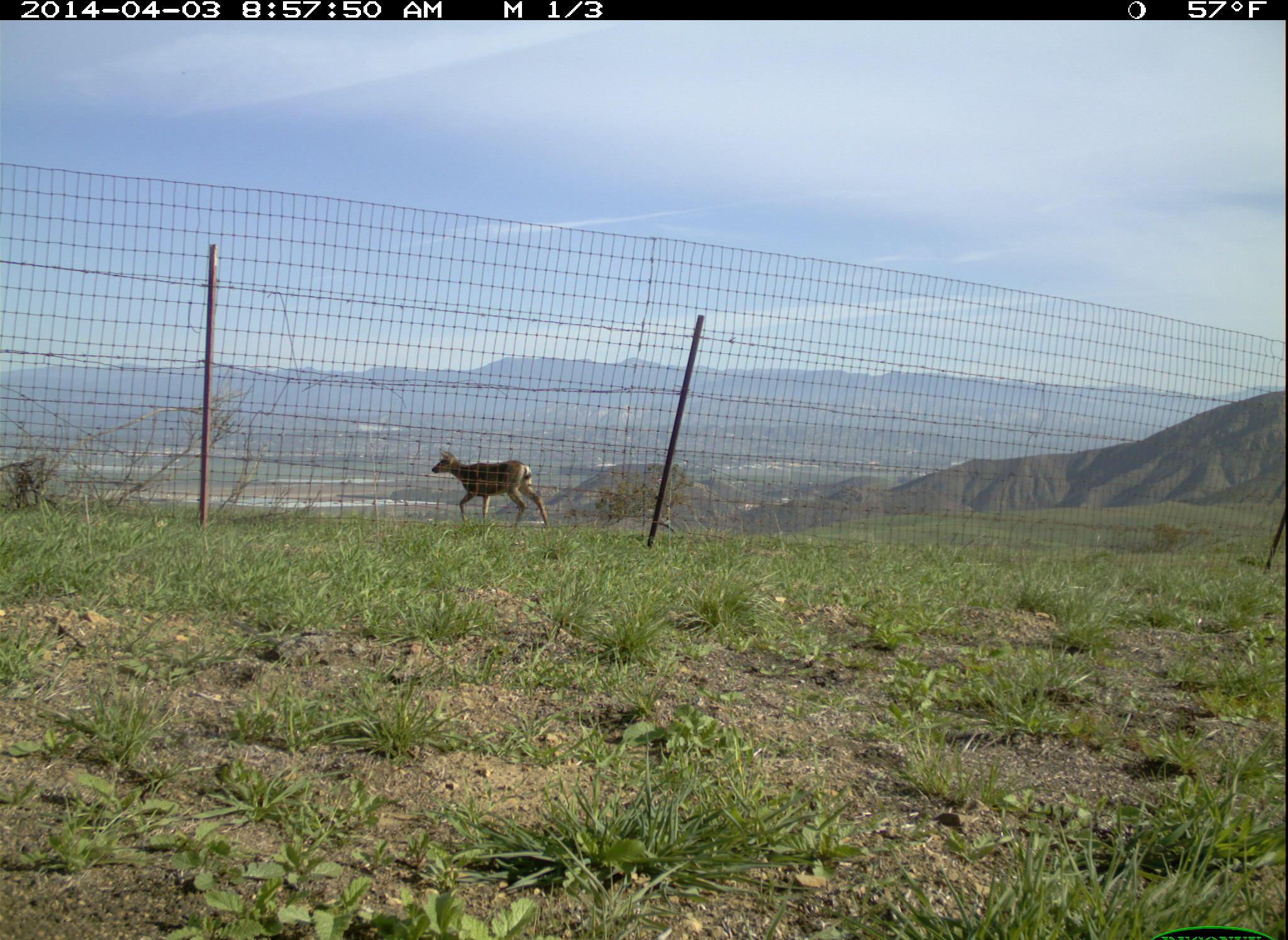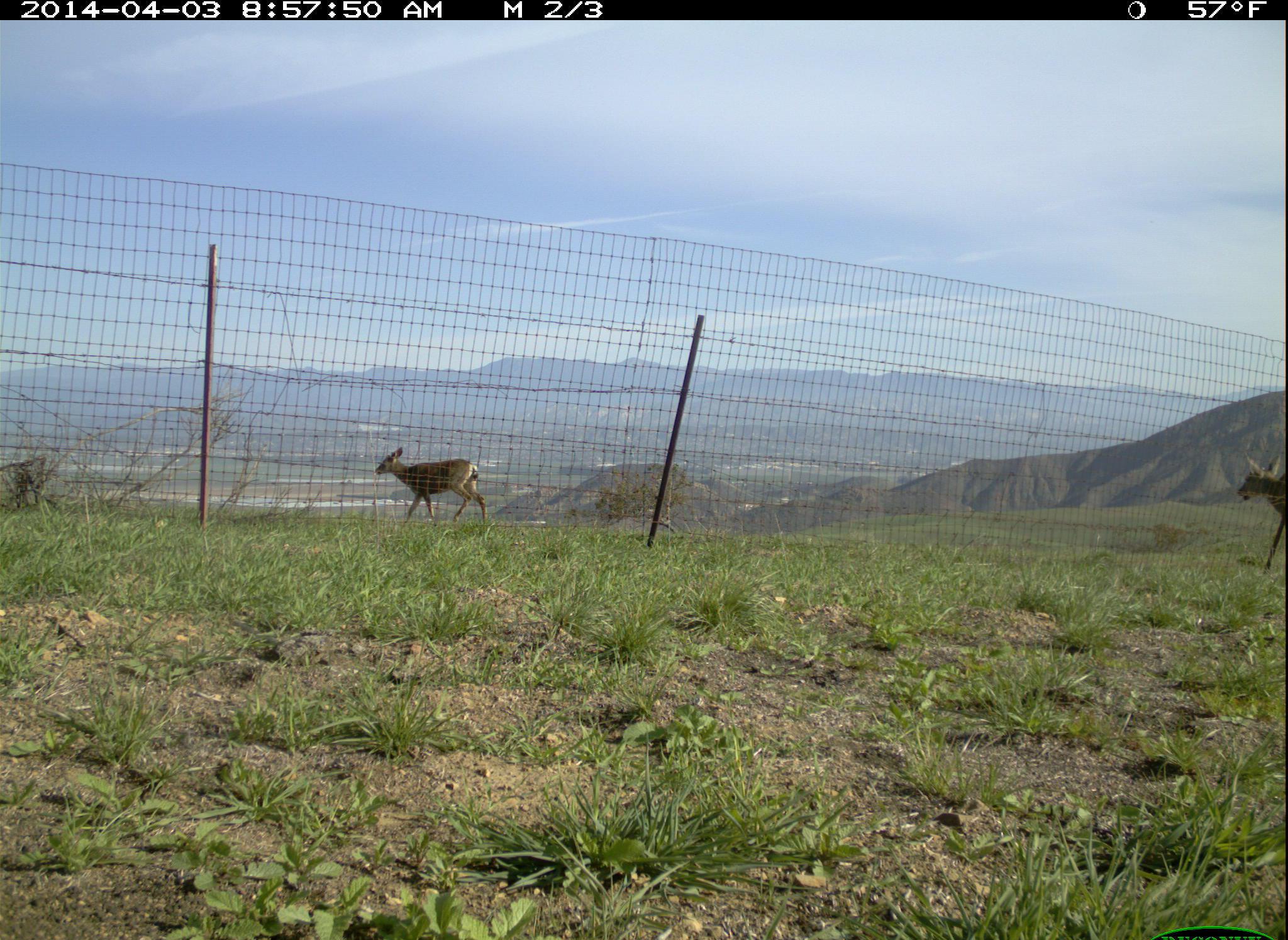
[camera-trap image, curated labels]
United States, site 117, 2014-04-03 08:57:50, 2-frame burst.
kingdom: Animalia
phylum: Chordata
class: Mammalia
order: Artiodactyla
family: Cervidae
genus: Odocoileus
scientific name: Odocoileus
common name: deer